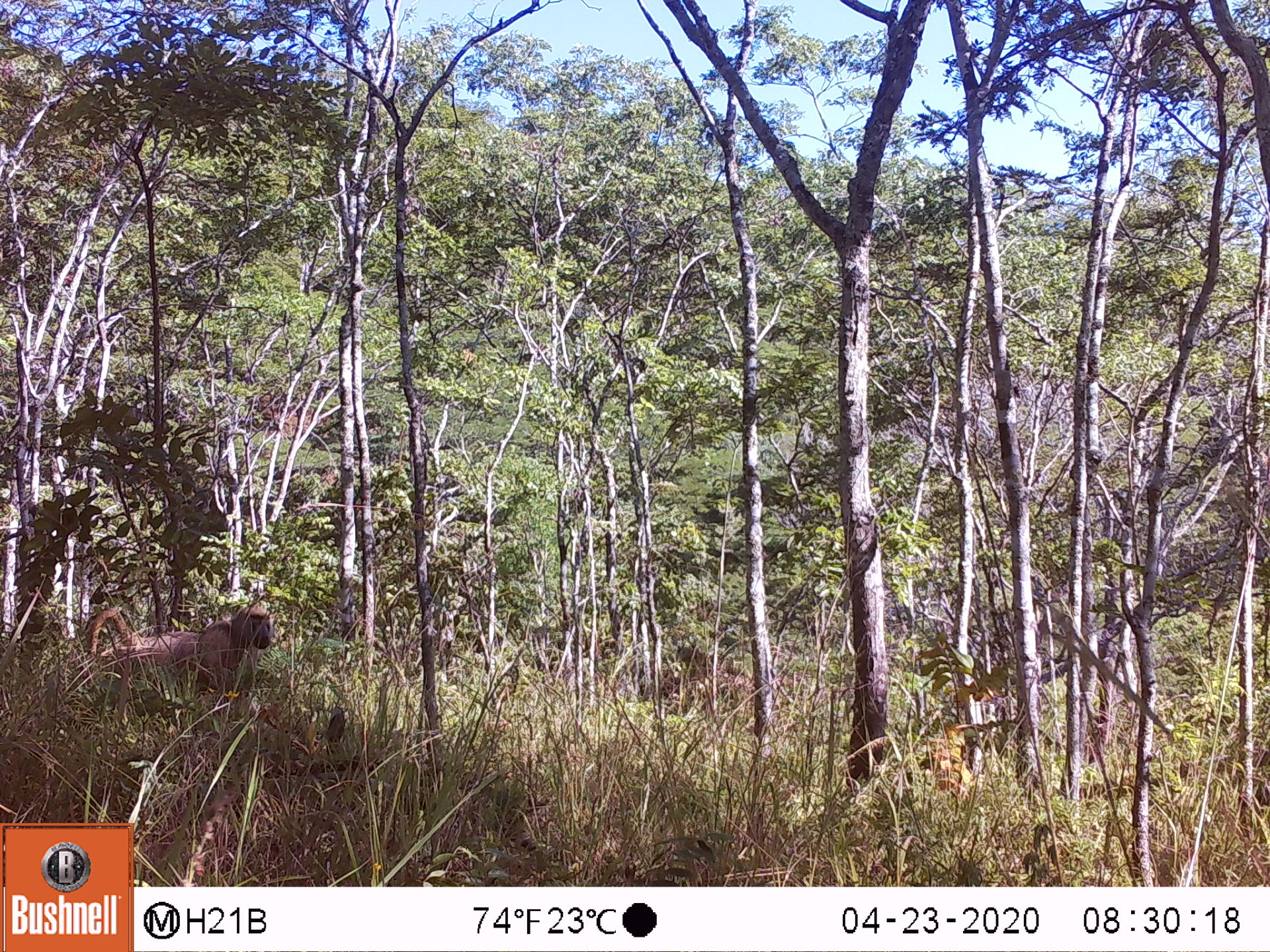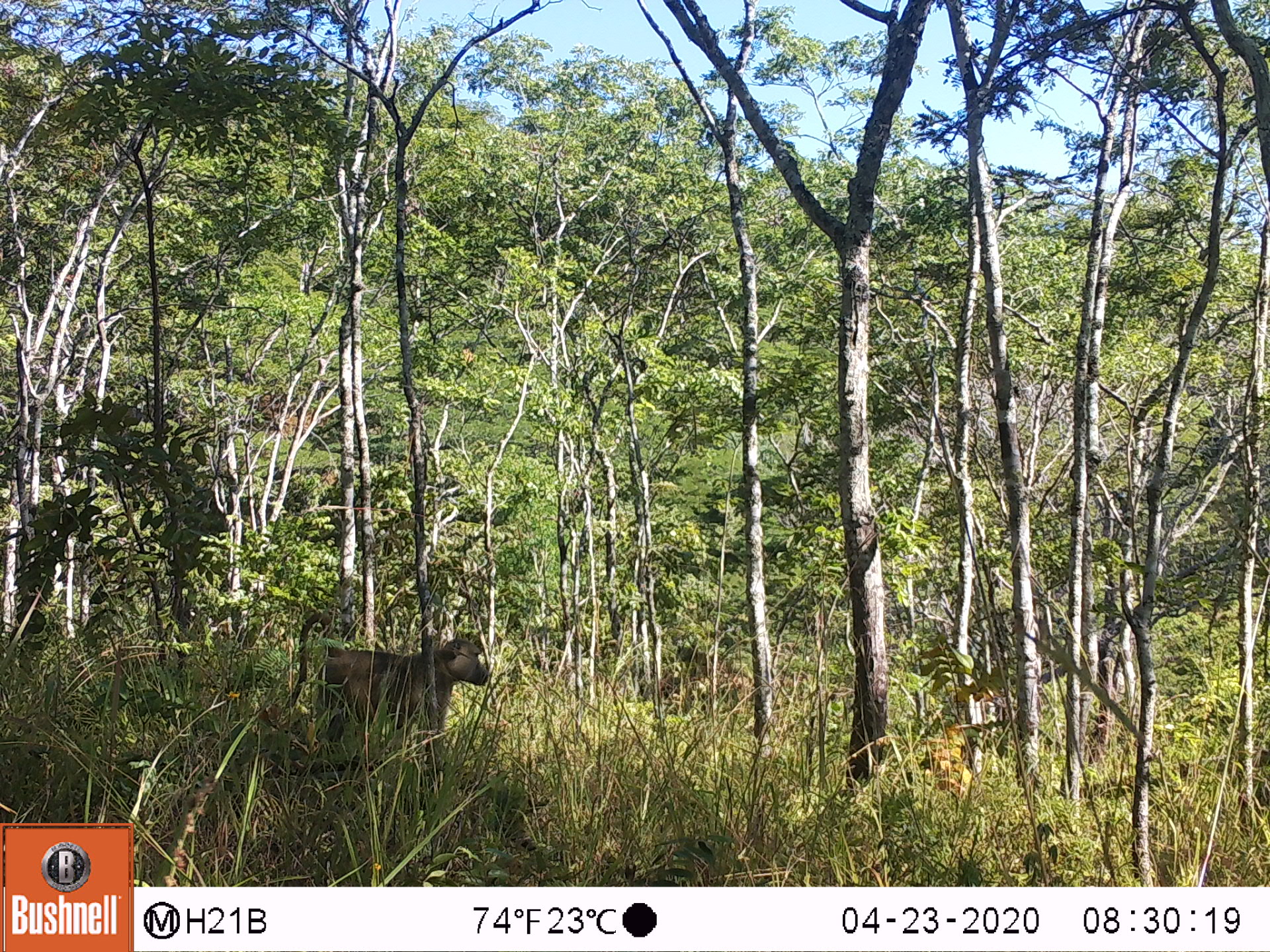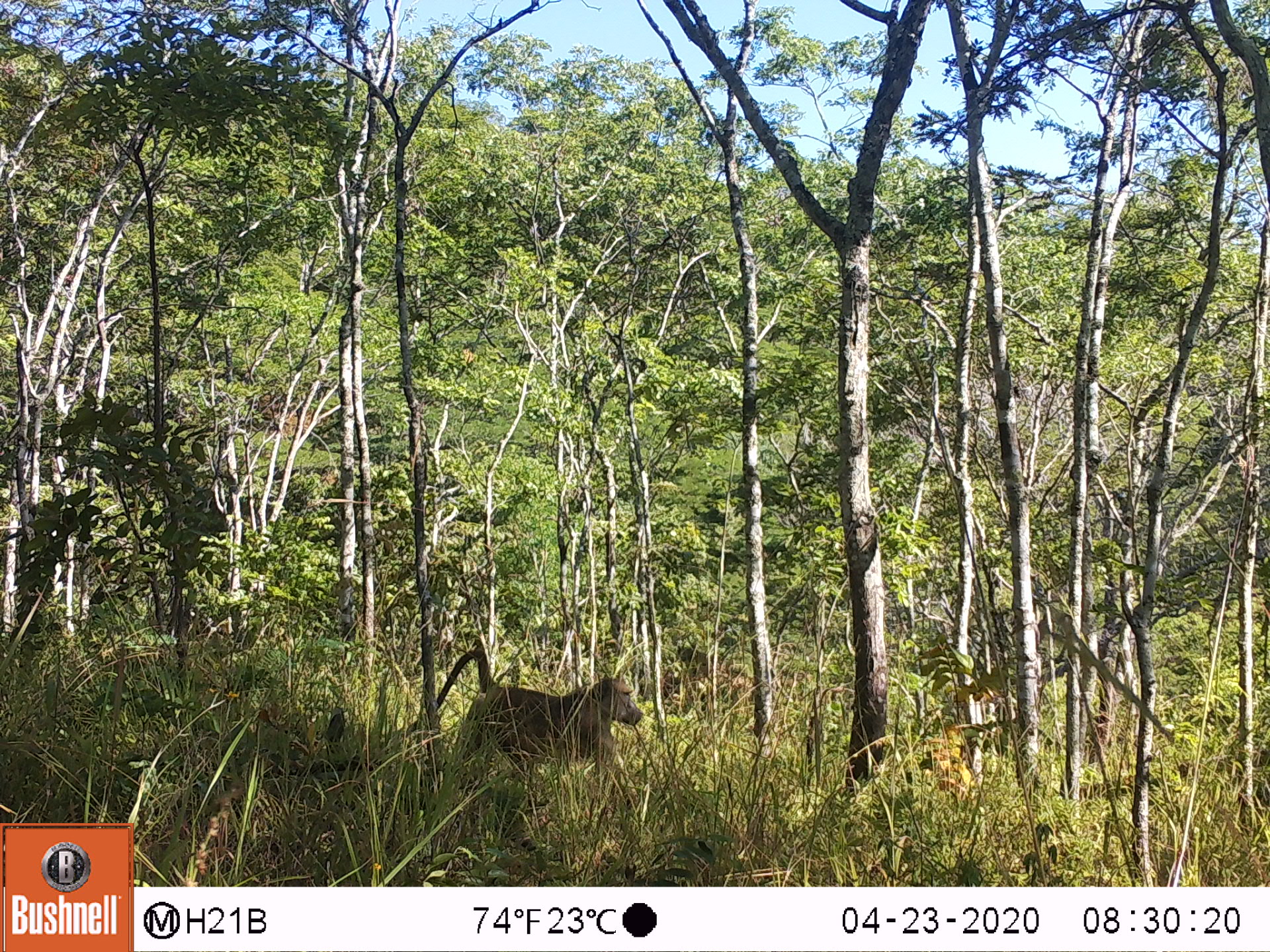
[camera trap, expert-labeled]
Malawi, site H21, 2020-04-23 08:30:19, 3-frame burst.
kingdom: Animalia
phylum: Chordata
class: Mammalia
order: Primates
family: Cercopithecidae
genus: Papio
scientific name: Papio cynocephalus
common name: yellow baboon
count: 1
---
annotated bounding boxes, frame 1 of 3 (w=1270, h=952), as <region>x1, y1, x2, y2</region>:
yellow baboon: <region>76, 590, 273, 712</region>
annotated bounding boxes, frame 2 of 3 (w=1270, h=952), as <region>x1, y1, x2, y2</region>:
yellow baboon: <region>275, 611, 487, 750</region>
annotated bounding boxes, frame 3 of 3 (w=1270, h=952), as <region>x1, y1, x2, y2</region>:
yellow baboon: <region>413, 643, 644, 772</region>